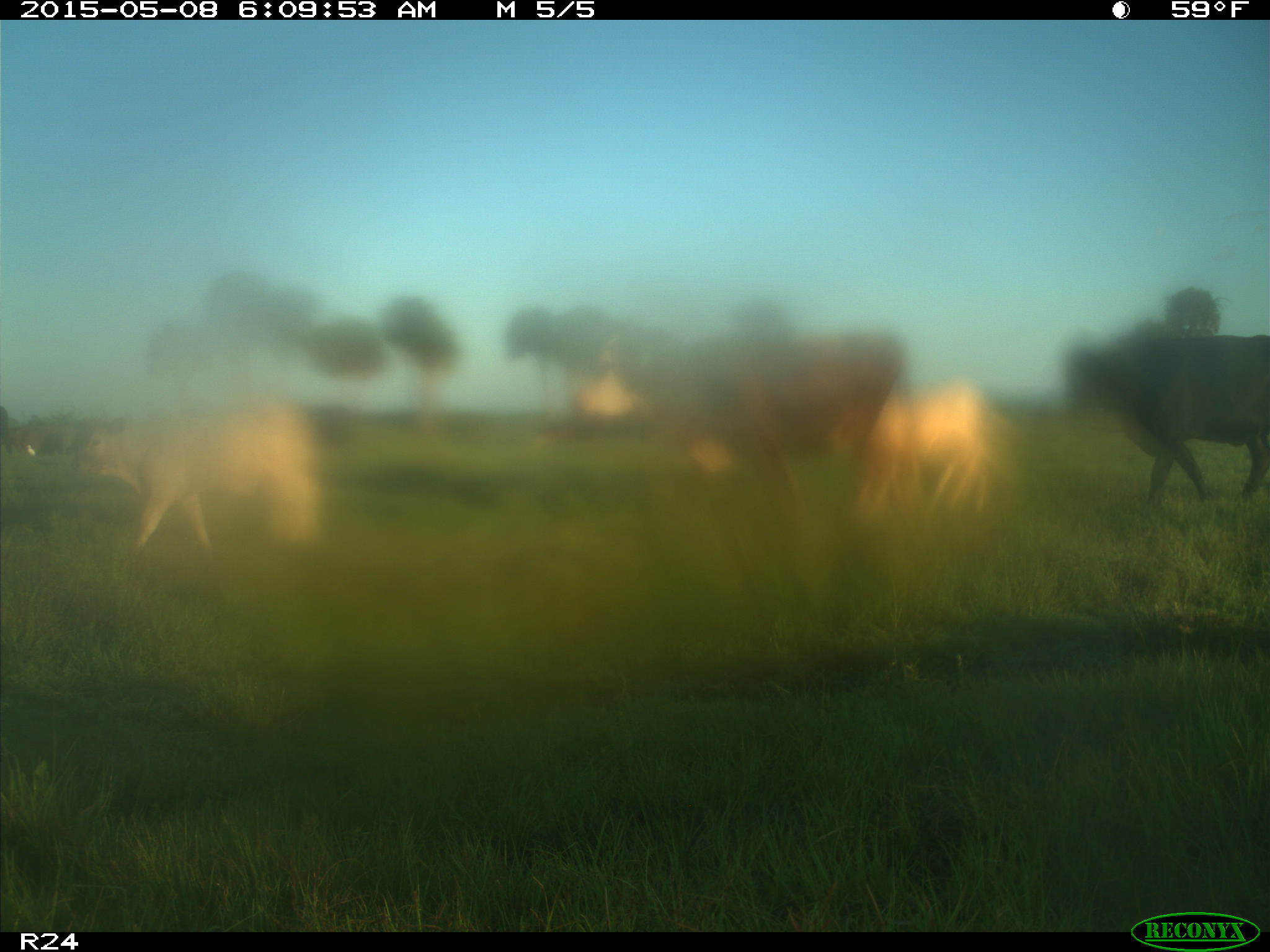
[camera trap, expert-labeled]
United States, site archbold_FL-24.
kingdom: Animalia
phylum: Chordata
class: Mammalia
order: Artiodactyla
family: Bovidae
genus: Bos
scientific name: Bos taurus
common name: domestic cow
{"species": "Bos taurus (domestic cow)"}